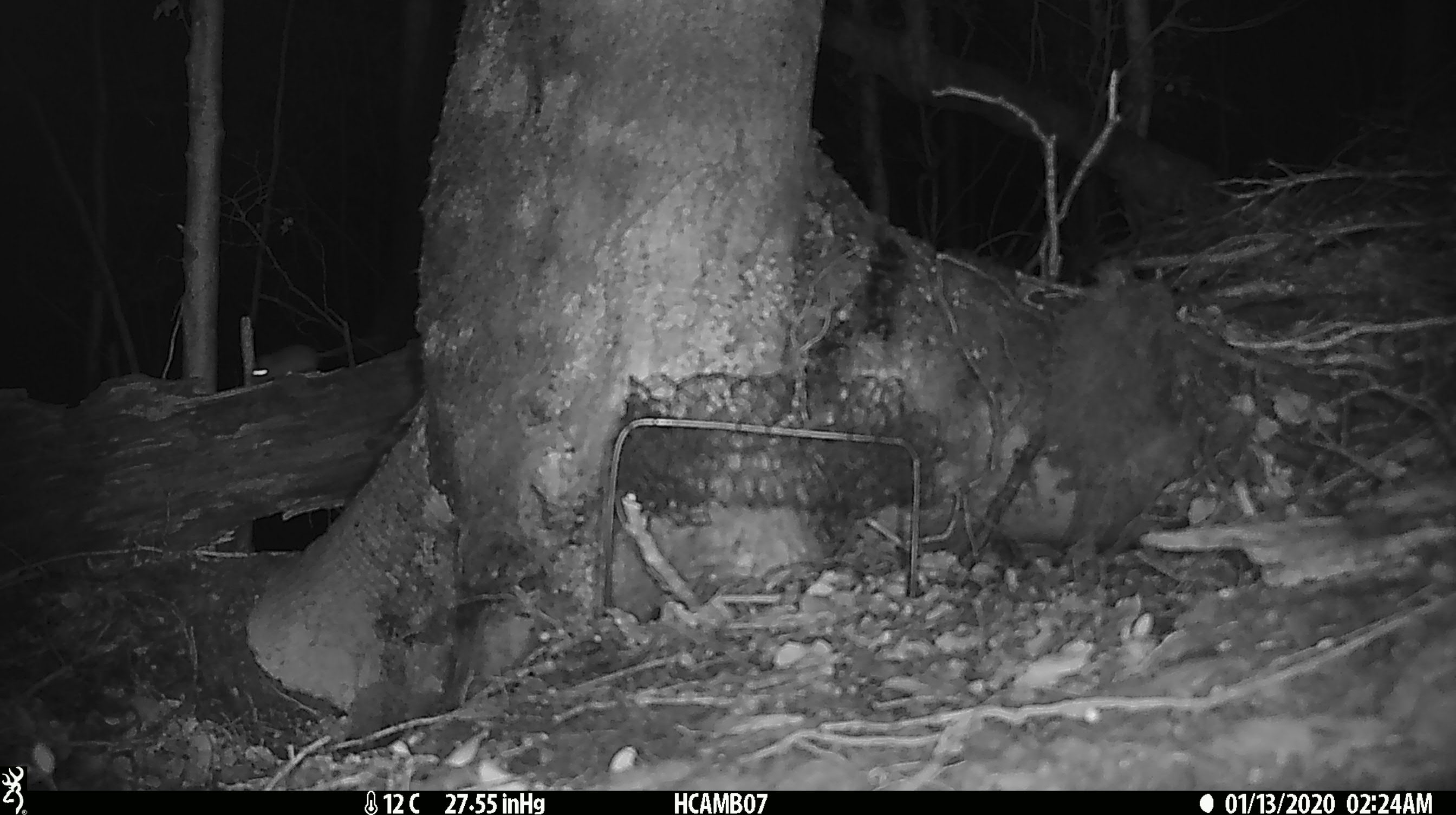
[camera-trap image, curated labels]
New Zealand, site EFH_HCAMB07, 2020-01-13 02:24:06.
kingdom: Animalia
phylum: Chordata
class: Mammalia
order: Rodentia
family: Muridae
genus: Mus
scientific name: Mus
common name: mouse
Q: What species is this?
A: Mouse (Mus).